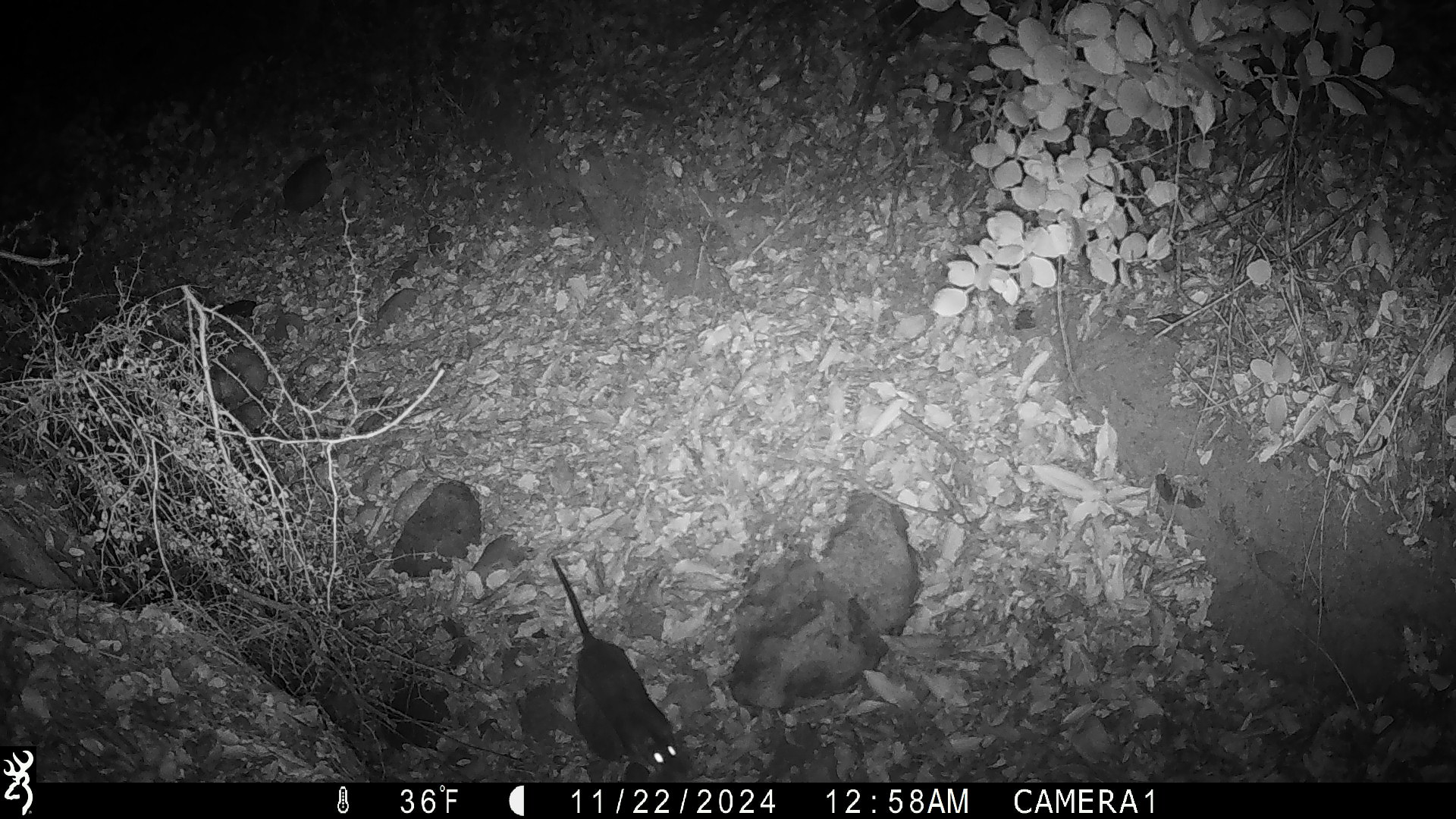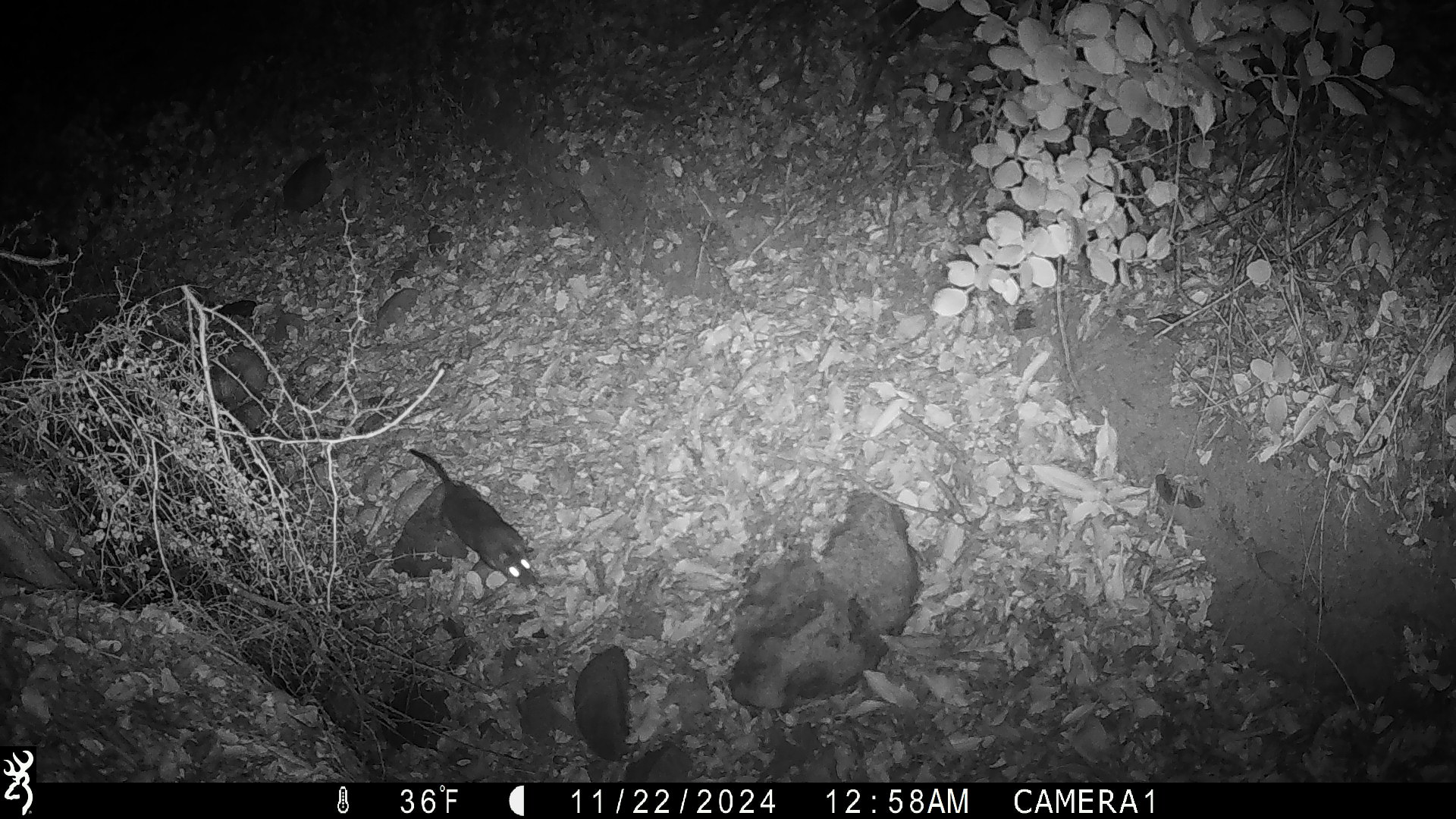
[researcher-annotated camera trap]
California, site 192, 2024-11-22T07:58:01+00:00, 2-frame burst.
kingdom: Animalia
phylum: Chordata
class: Mammalia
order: Rodentia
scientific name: Rodentia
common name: mouse or rat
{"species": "mouse or rat (Rodentia)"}